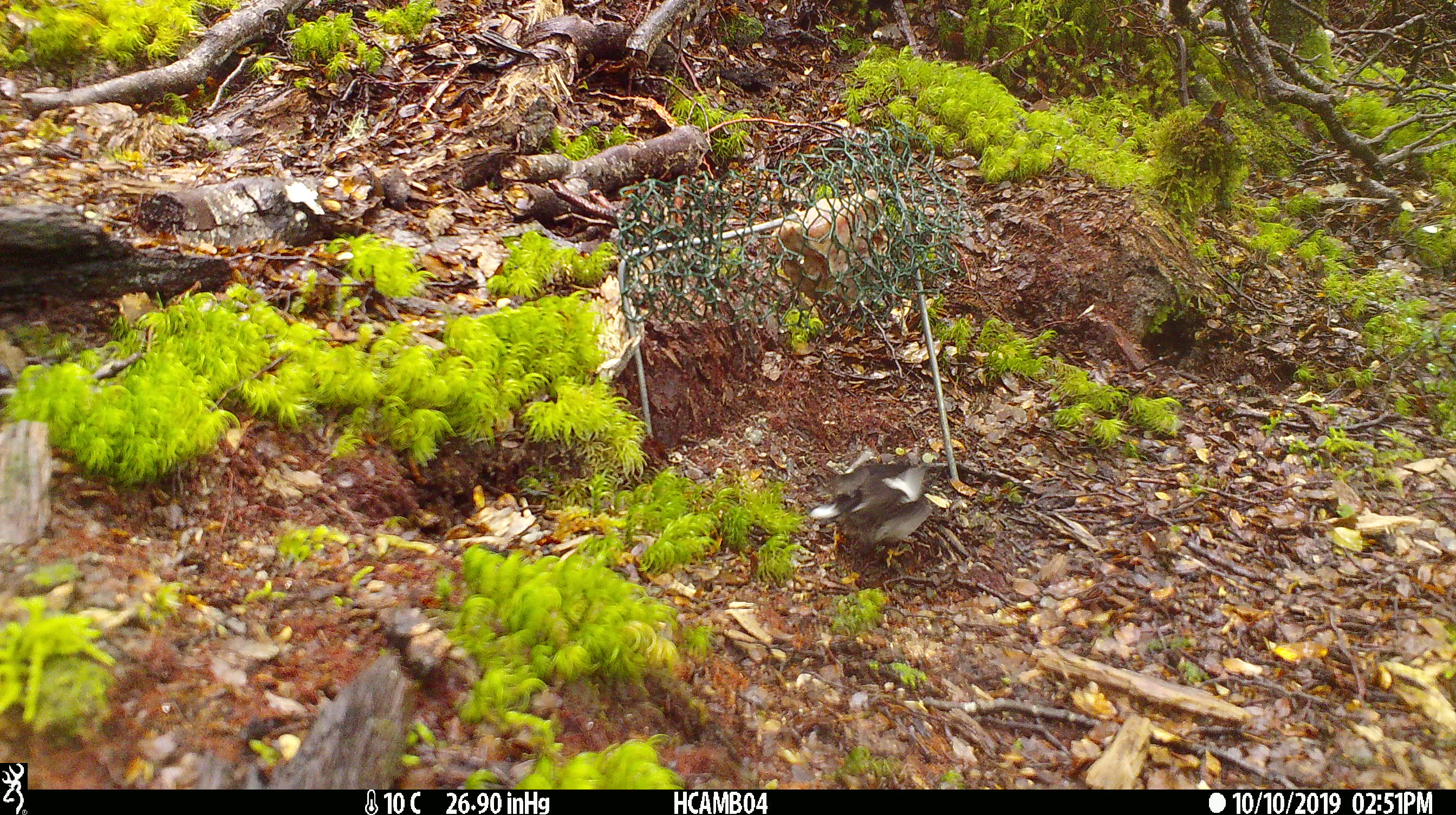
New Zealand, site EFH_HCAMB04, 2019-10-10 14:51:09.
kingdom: Animalia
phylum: Chordata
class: Aves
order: Passeriformes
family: Petroicidae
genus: Petroica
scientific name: Petroica macrocephala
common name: tomtit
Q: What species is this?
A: Tomtit (Petroica macrocephala).